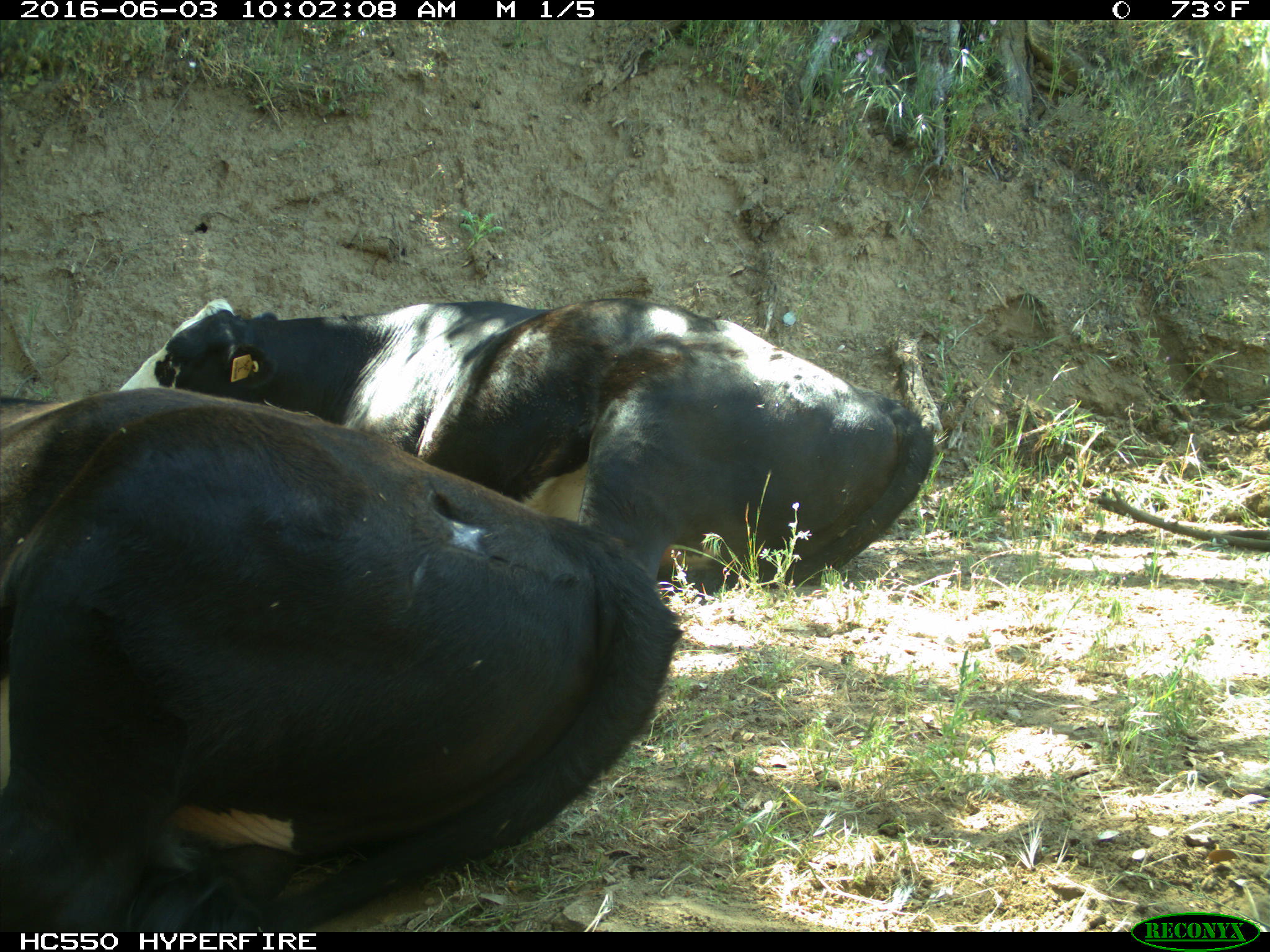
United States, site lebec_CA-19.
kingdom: Animalia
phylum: Chordata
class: Mammalia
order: Artiodactyla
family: Bovidae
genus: Bos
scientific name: Bos taurus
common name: domestic cow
Bos taurus (domestic cow).